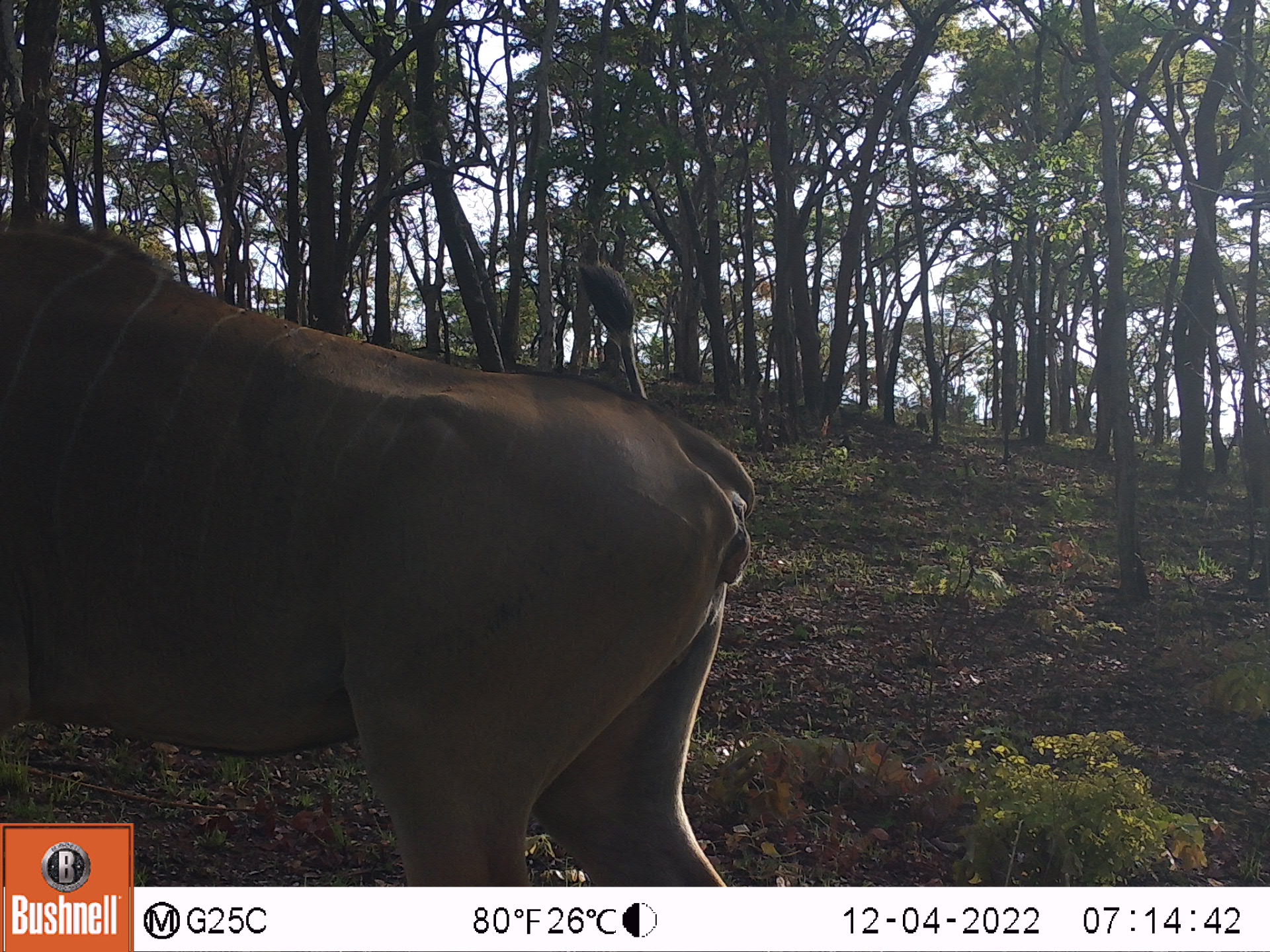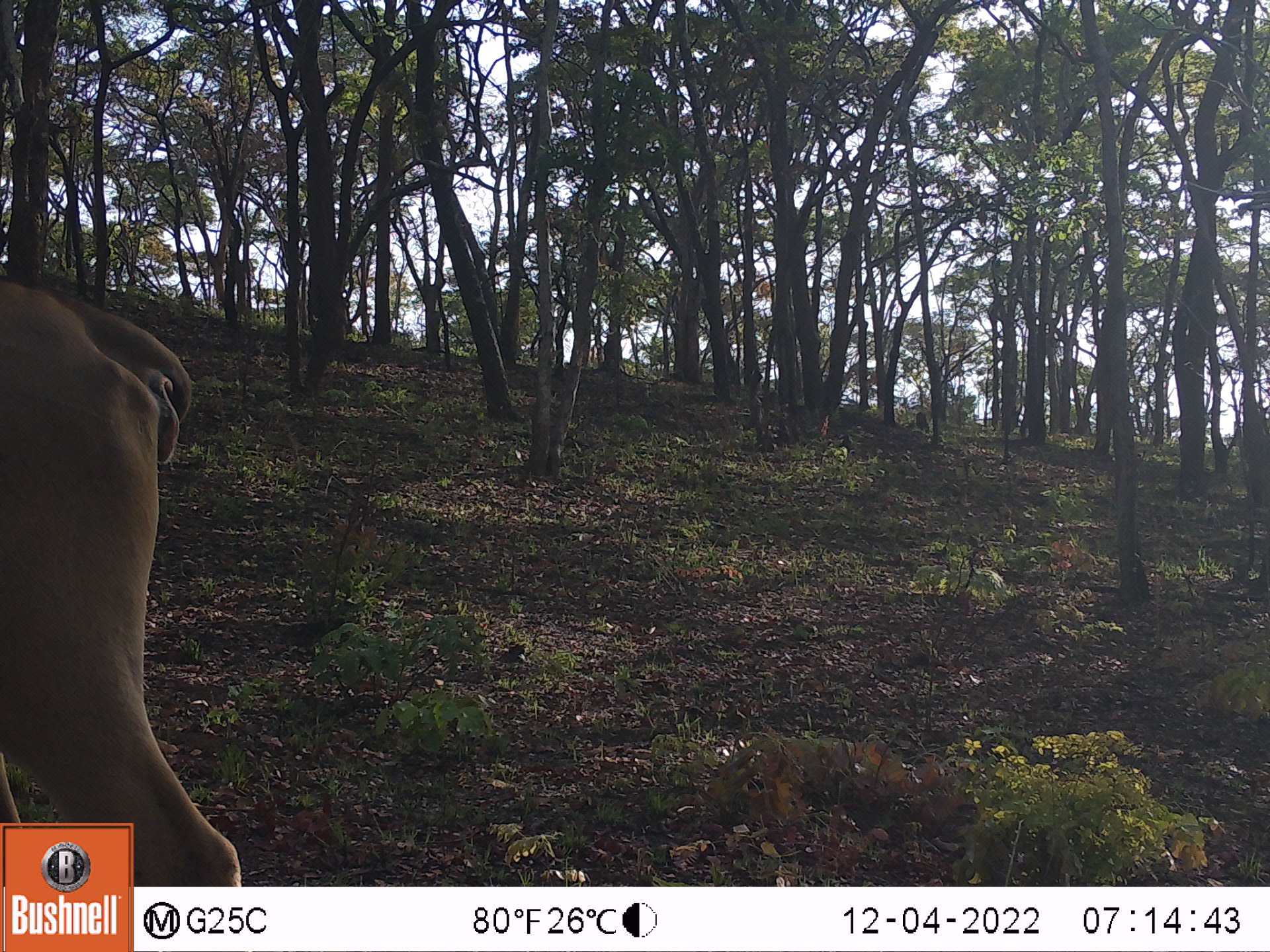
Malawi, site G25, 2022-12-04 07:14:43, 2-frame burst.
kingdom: Animalia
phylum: Chordata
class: Mammalia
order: Artiodactyla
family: Bovidae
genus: Tragelaphus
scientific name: Tragelaphus oryx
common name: common eland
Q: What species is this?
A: Common eland (Tragelaphus oryx).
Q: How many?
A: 1.